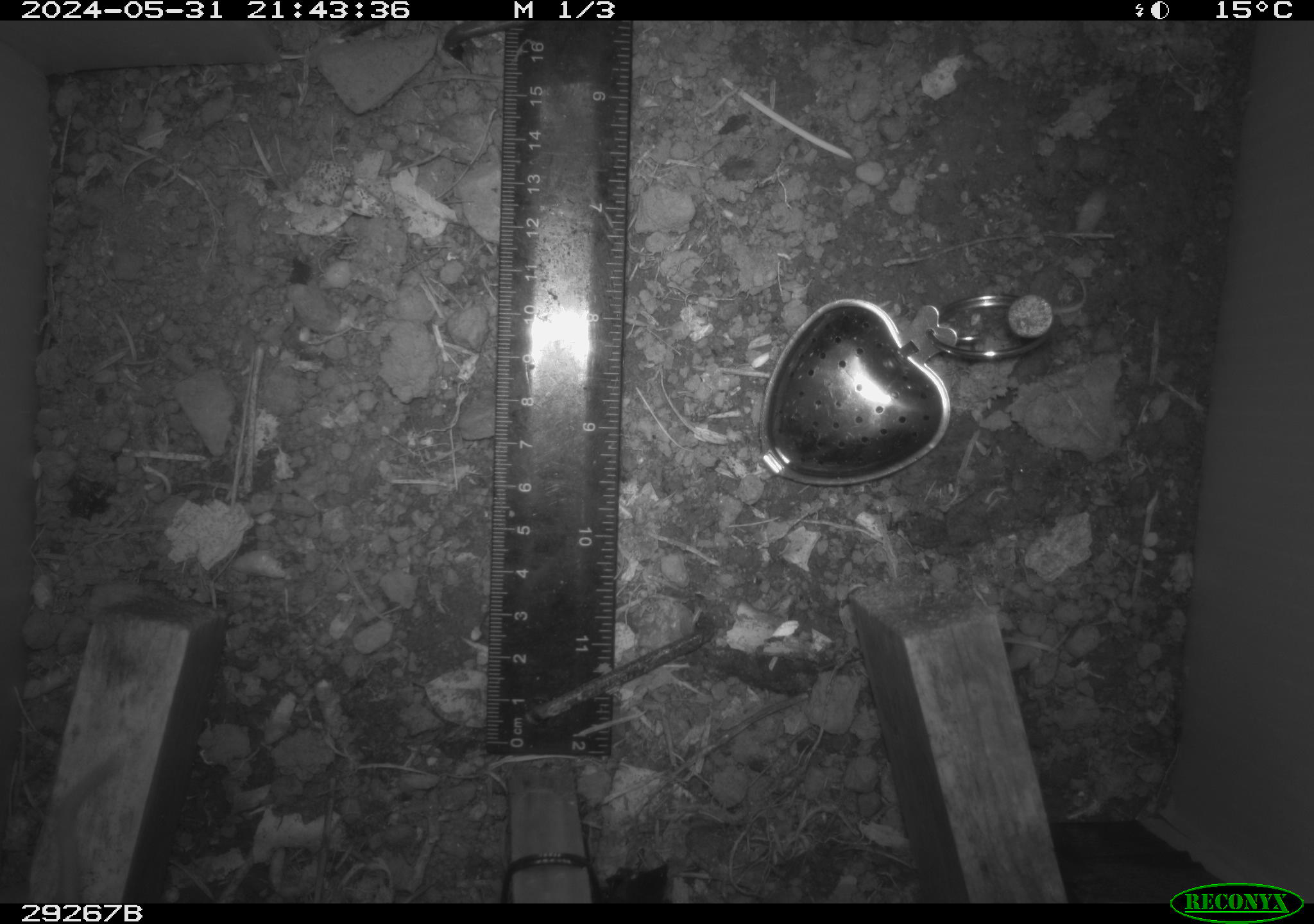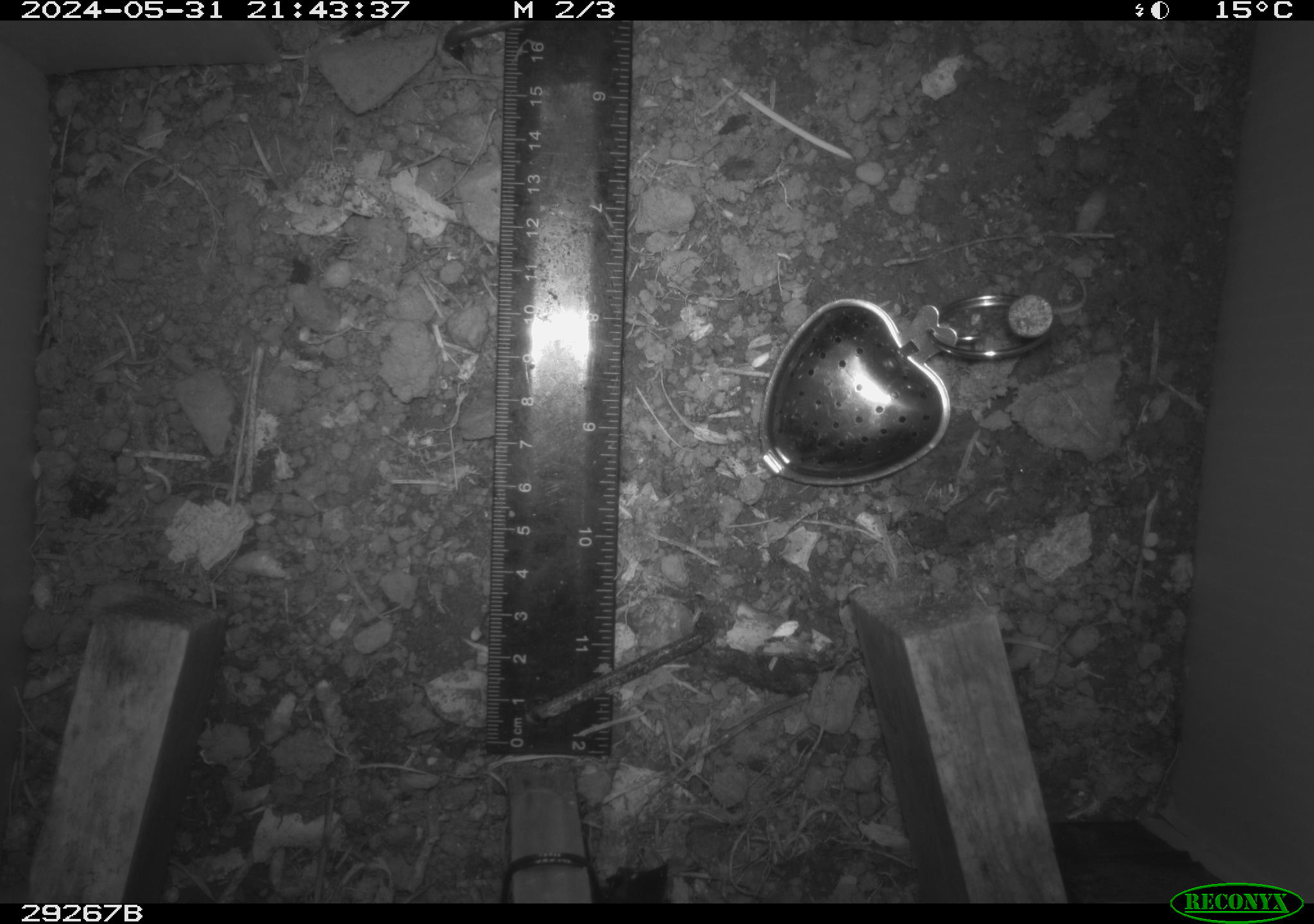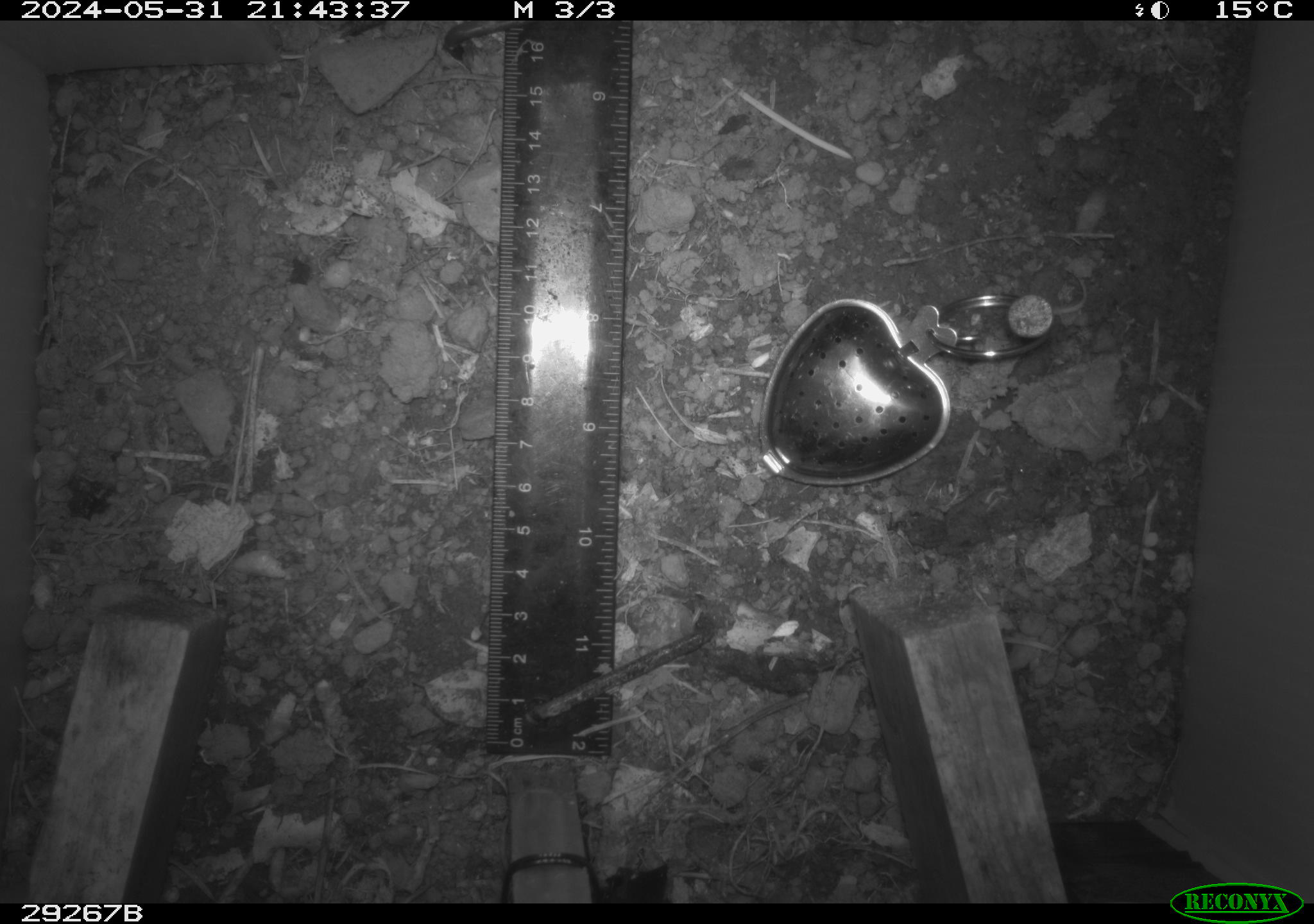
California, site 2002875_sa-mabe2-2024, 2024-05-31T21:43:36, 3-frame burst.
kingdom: Animalia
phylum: Chordata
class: Mammalia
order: Rodentia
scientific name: Rodentia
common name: mouse species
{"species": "mouse species (Rodentia)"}